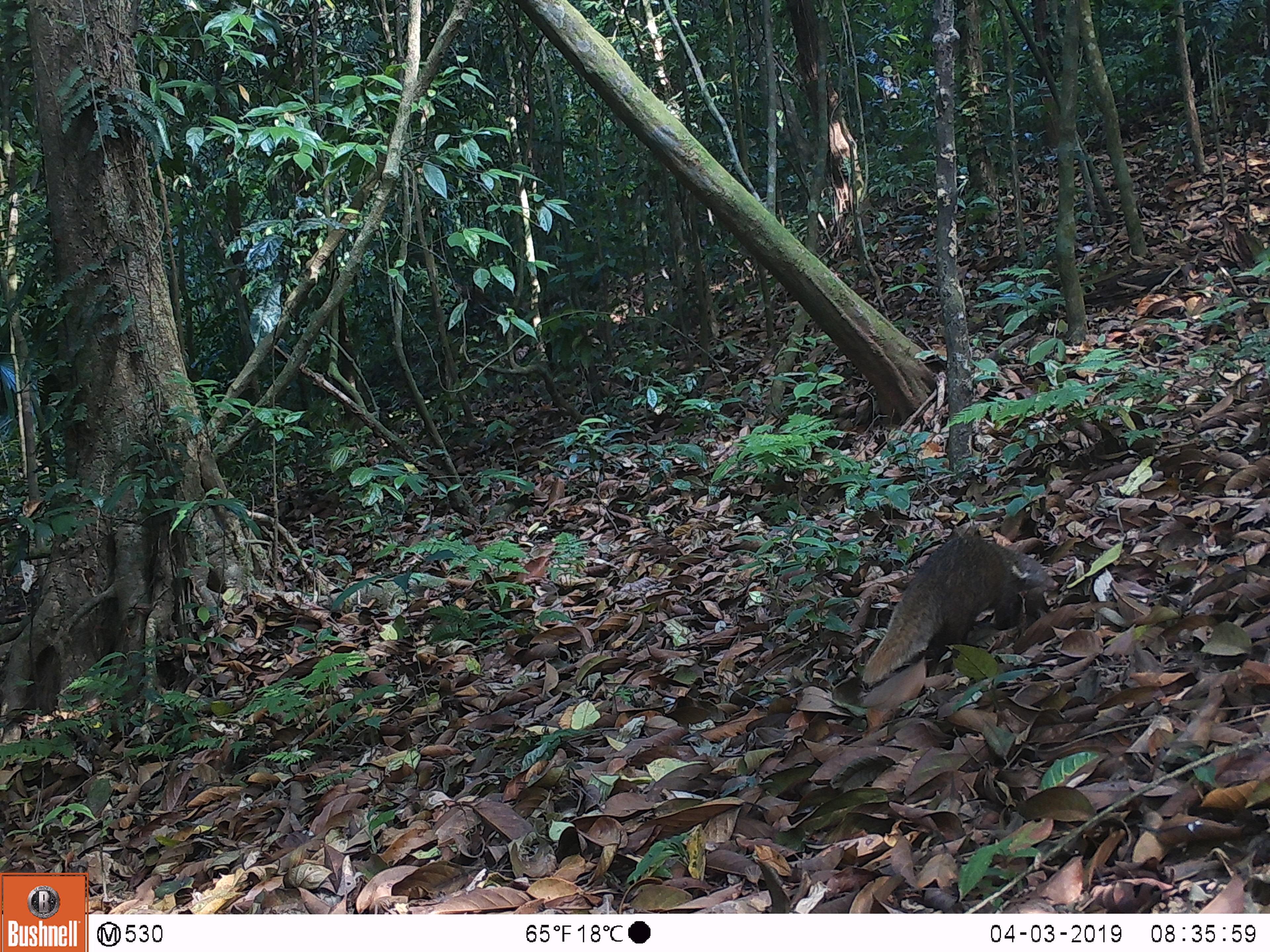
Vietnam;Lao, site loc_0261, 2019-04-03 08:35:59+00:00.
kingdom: Animalia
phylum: Chordata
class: Mammalia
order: Carnivora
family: Herpestidae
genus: Urva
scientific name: Urva urva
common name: crab-eating mongoose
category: crab eating mongoose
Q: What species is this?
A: Crab eating mongoose (crab-eating mongoose) (Urva urva).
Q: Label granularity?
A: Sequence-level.